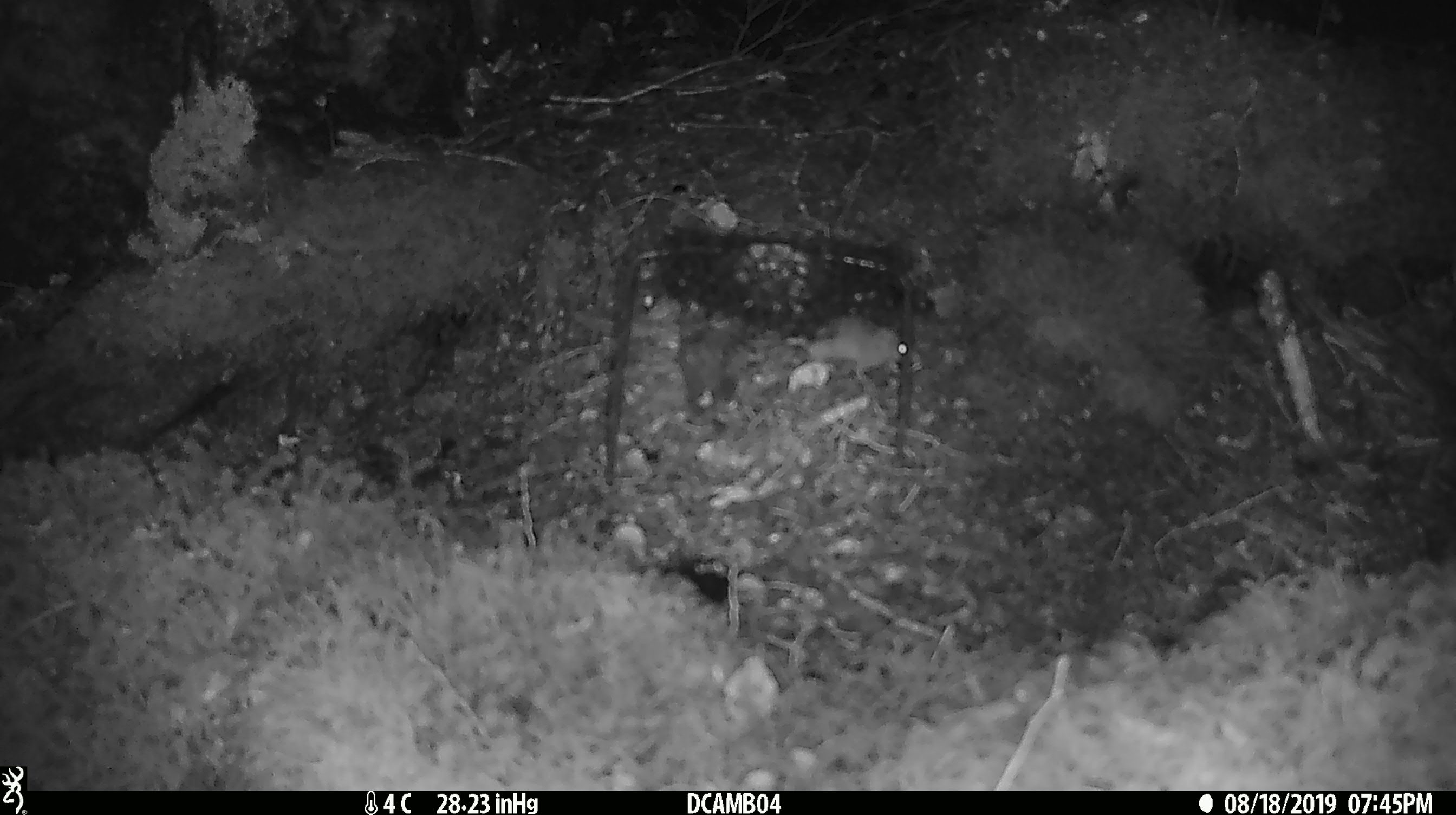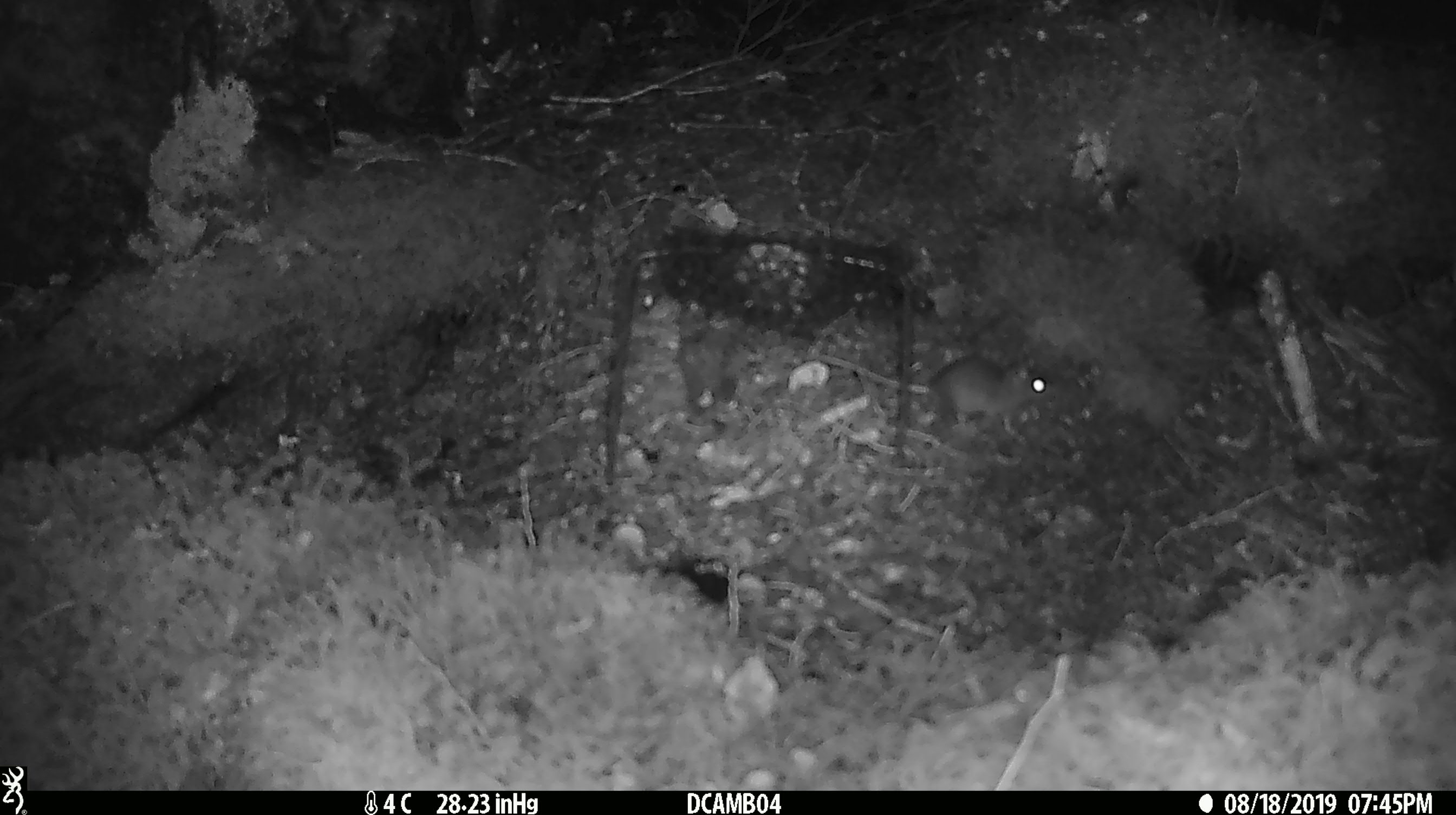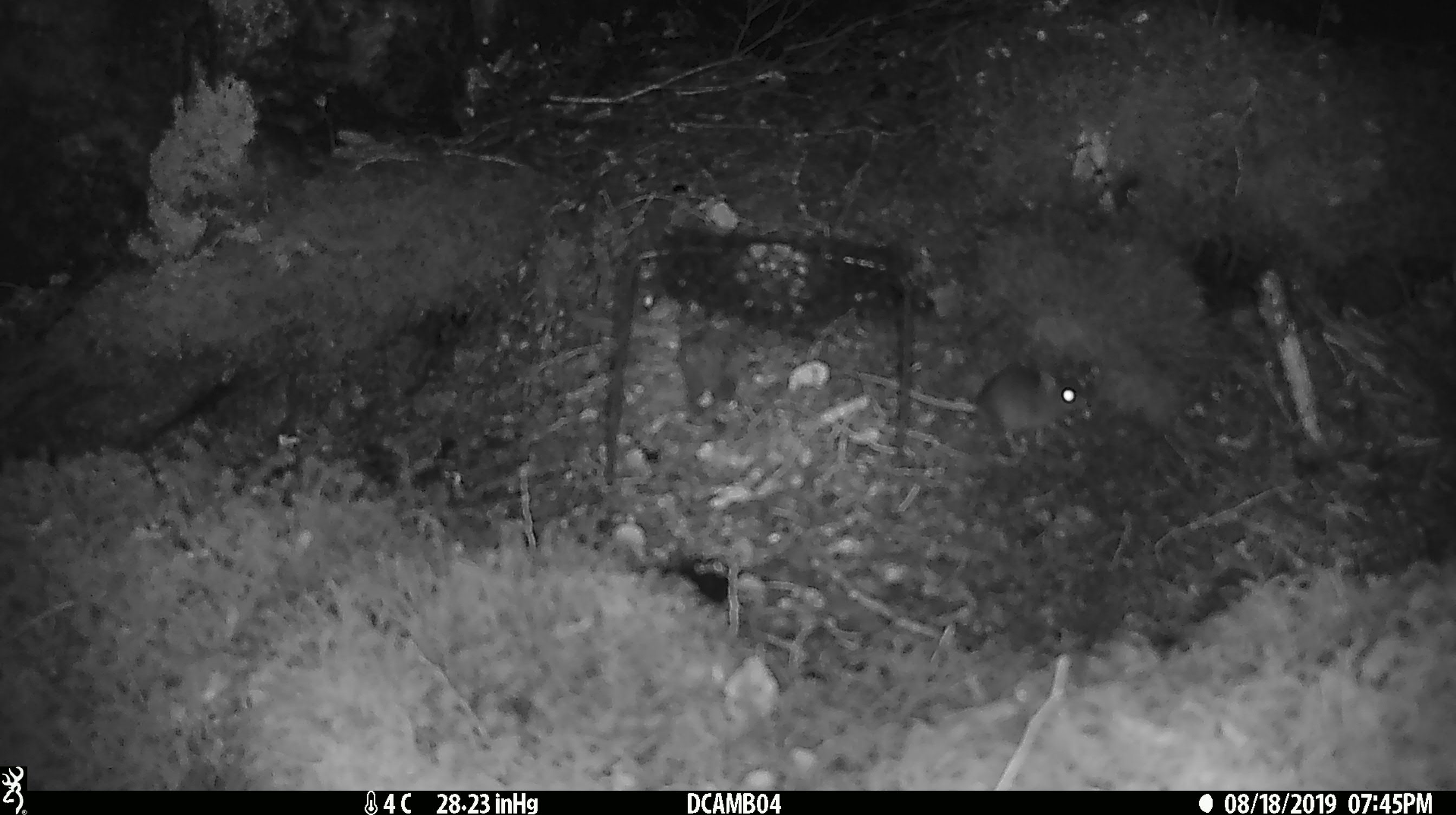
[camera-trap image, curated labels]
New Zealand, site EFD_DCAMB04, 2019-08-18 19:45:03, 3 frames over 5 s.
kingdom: Animalia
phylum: Chordata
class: Mammalia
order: Rodentia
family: Muridae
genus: Mus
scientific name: Mus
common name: mouse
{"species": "mouse (Mus)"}